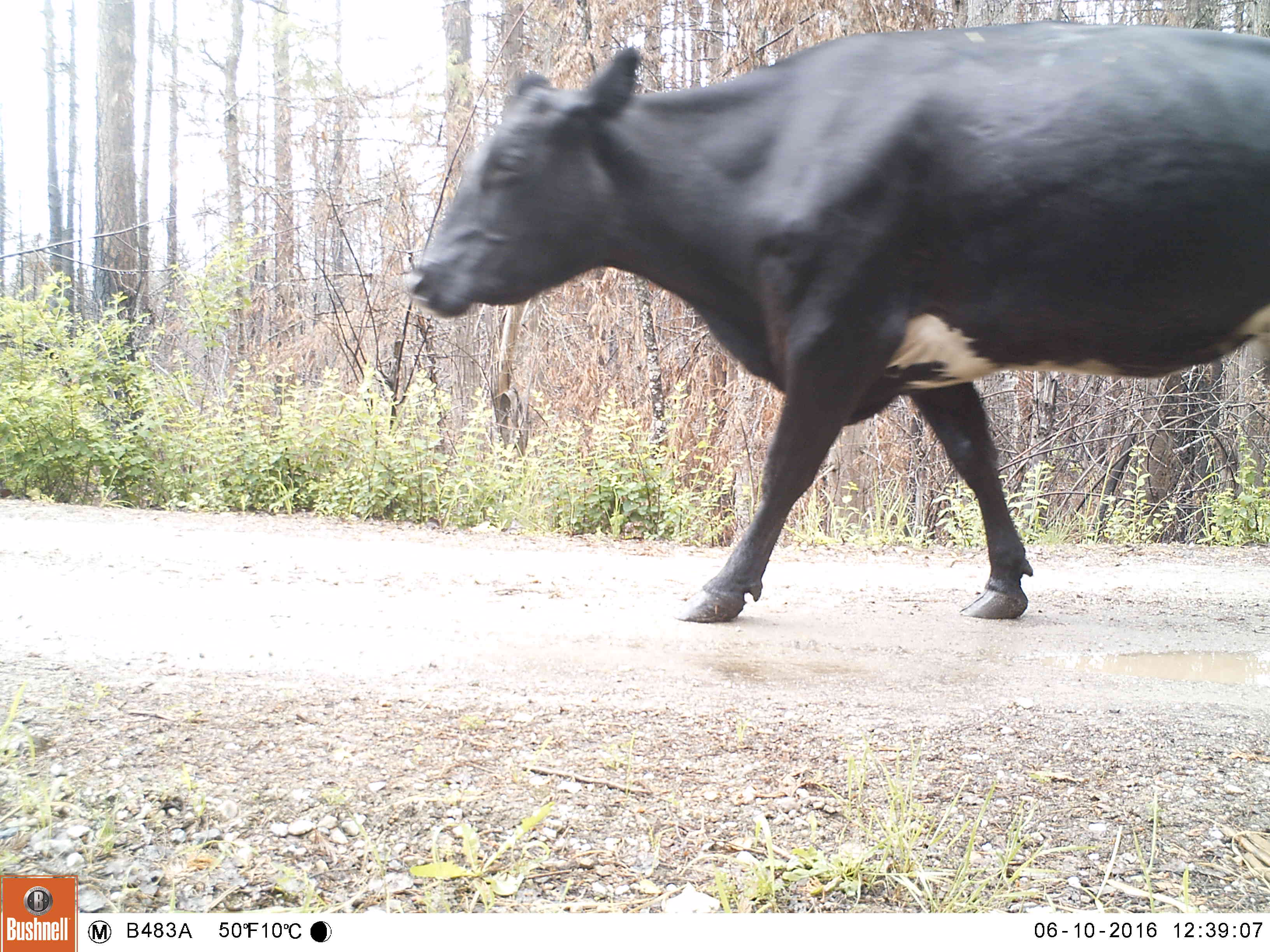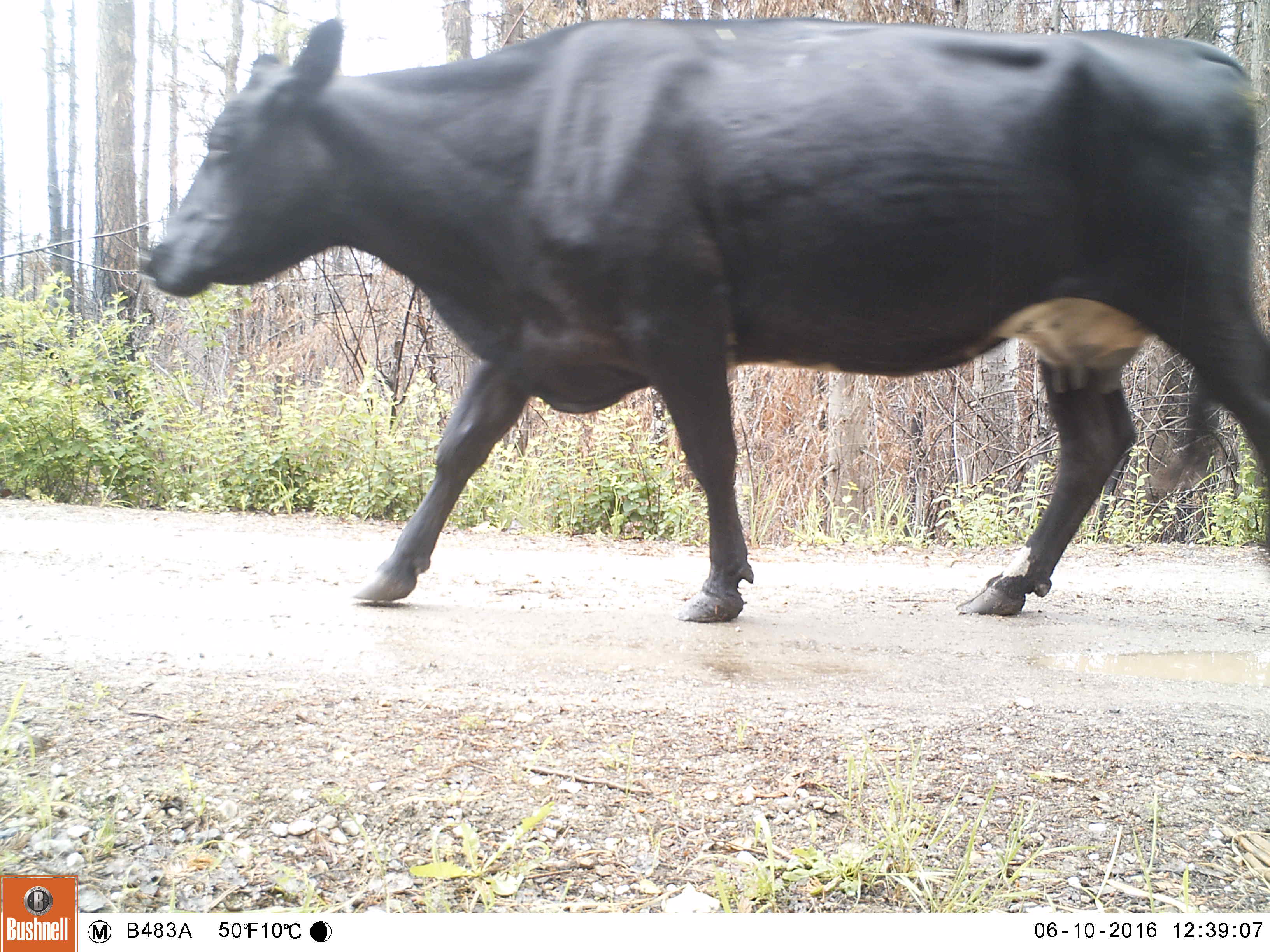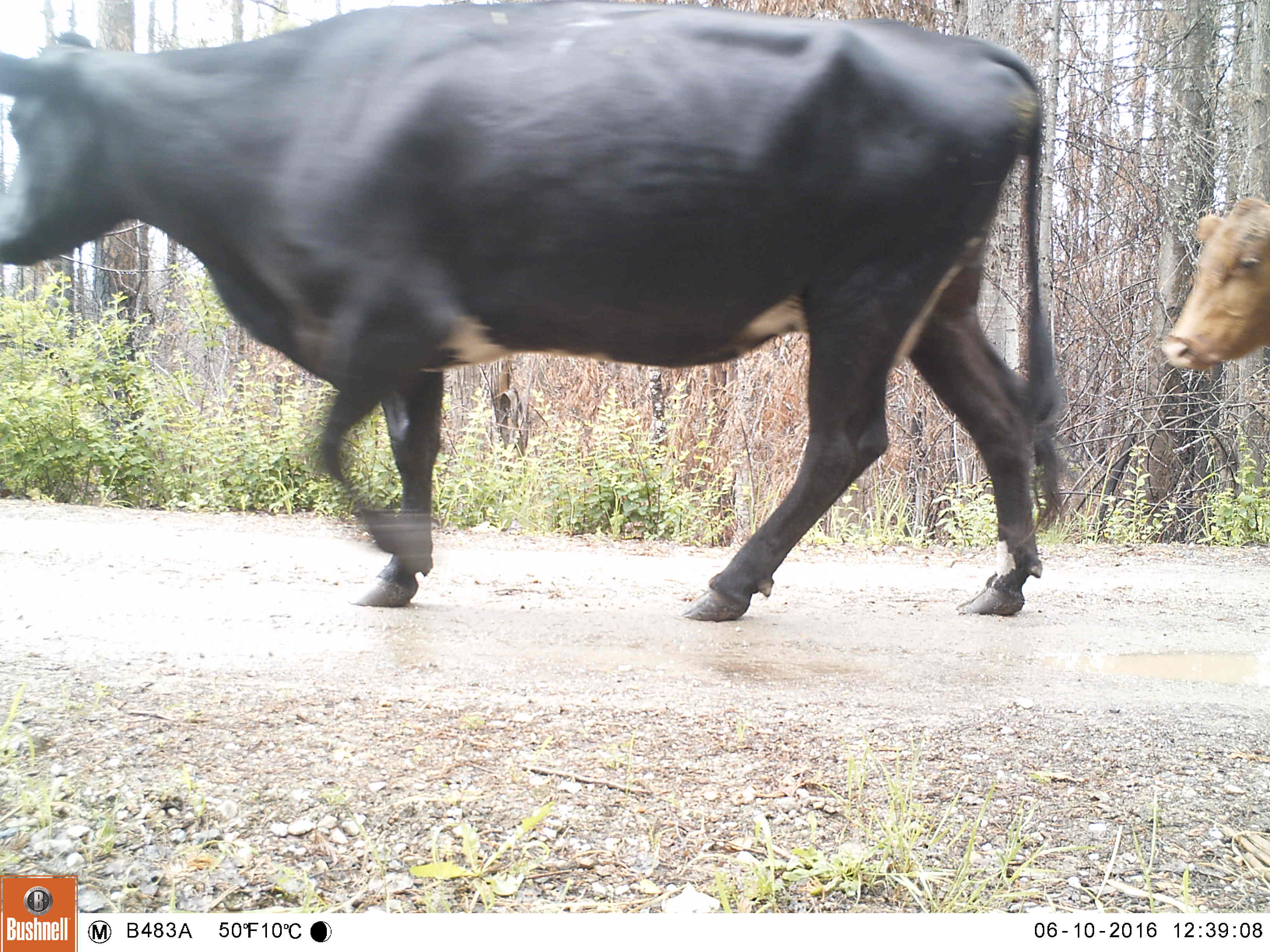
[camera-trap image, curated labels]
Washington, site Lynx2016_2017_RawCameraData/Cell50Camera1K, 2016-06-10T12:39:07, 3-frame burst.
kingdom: Animalia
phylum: Chordata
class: Mammalia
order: Artiodactyla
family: Bovidae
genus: Bos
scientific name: Bos taurus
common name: domestic cattle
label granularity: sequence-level